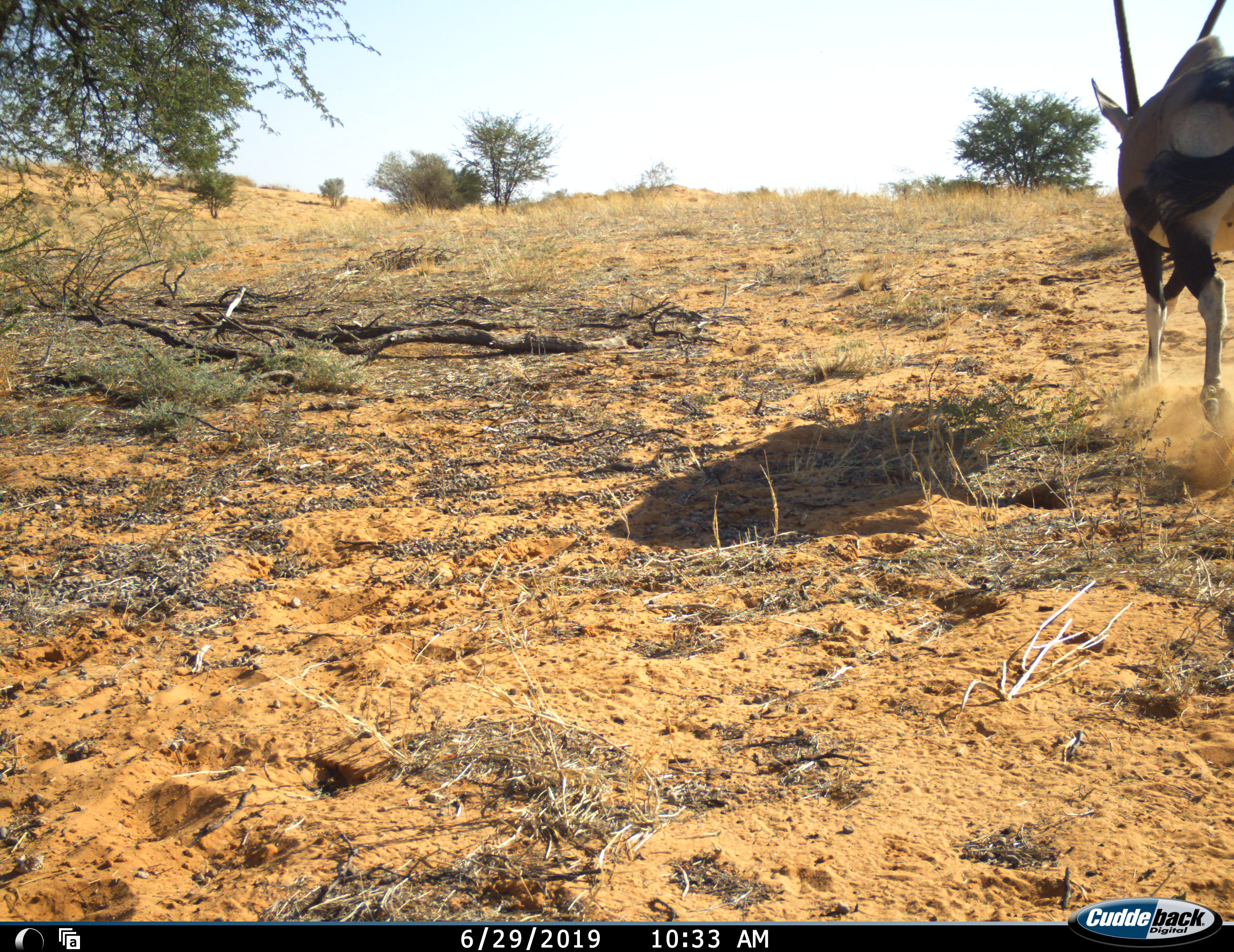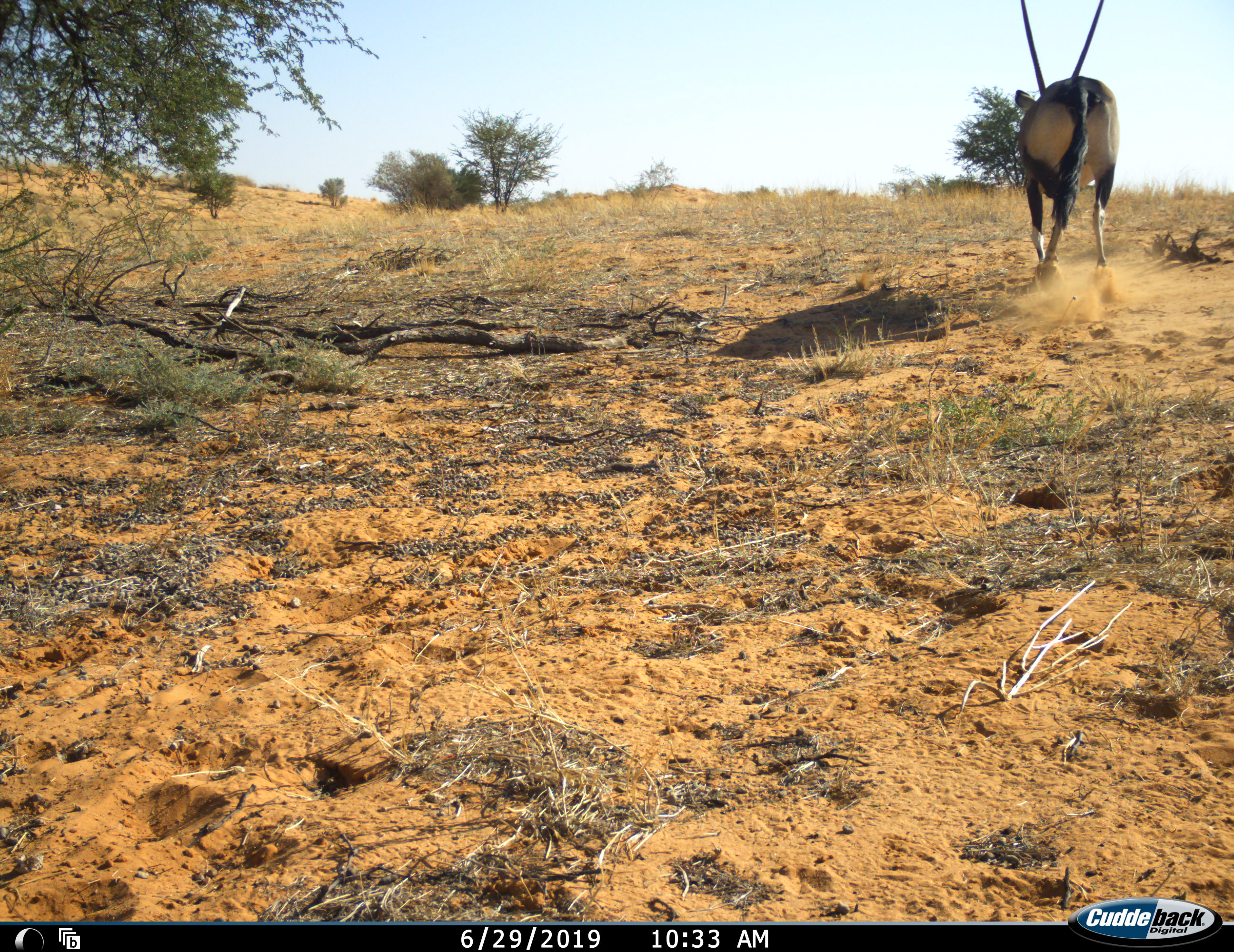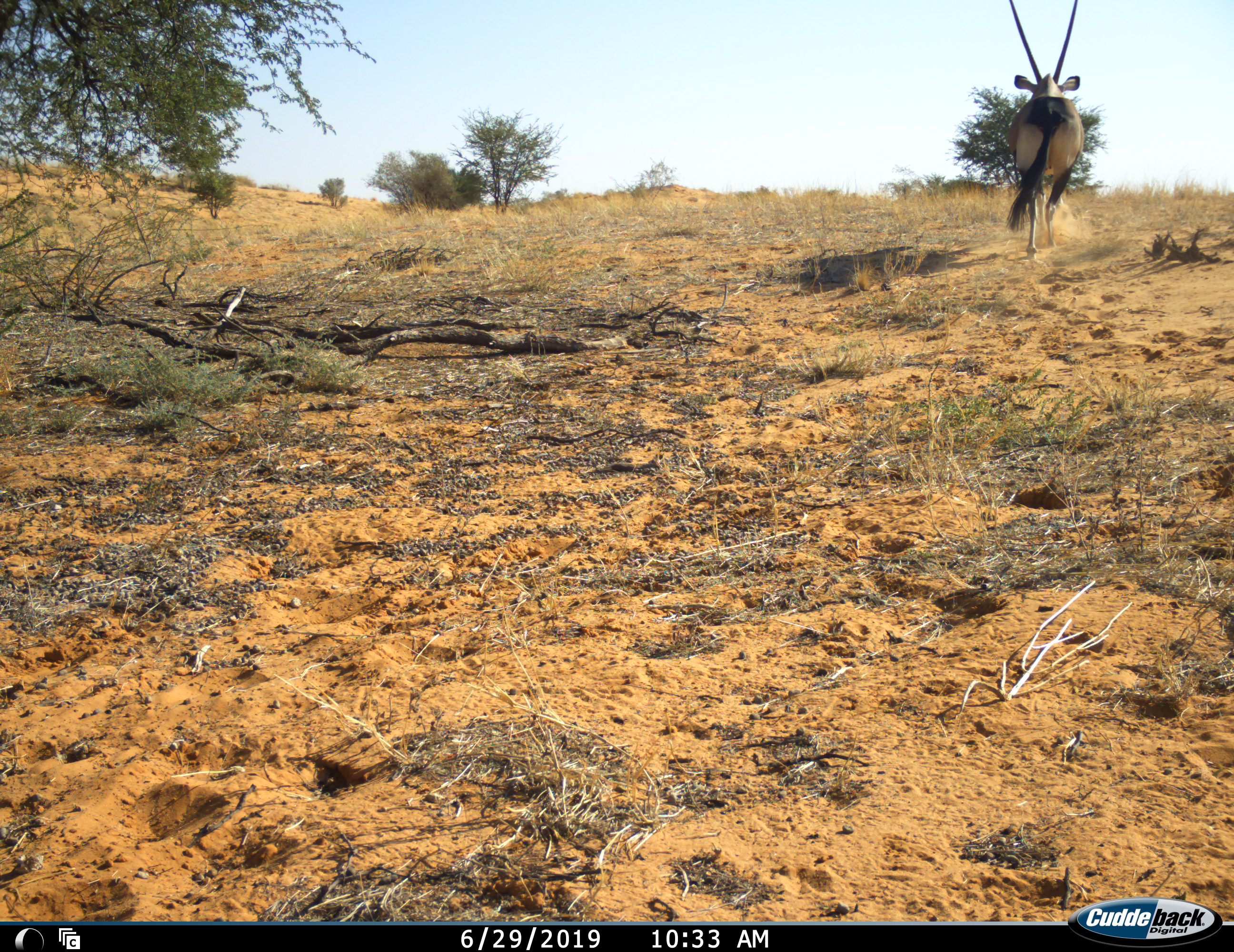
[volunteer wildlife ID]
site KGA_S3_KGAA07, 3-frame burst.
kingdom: Animalia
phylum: Chordata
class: Mammalia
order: Artiodactyla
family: Bovidae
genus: Oryx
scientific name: Oryx gazella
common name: gemsbok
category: oryx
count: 1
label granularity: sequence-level